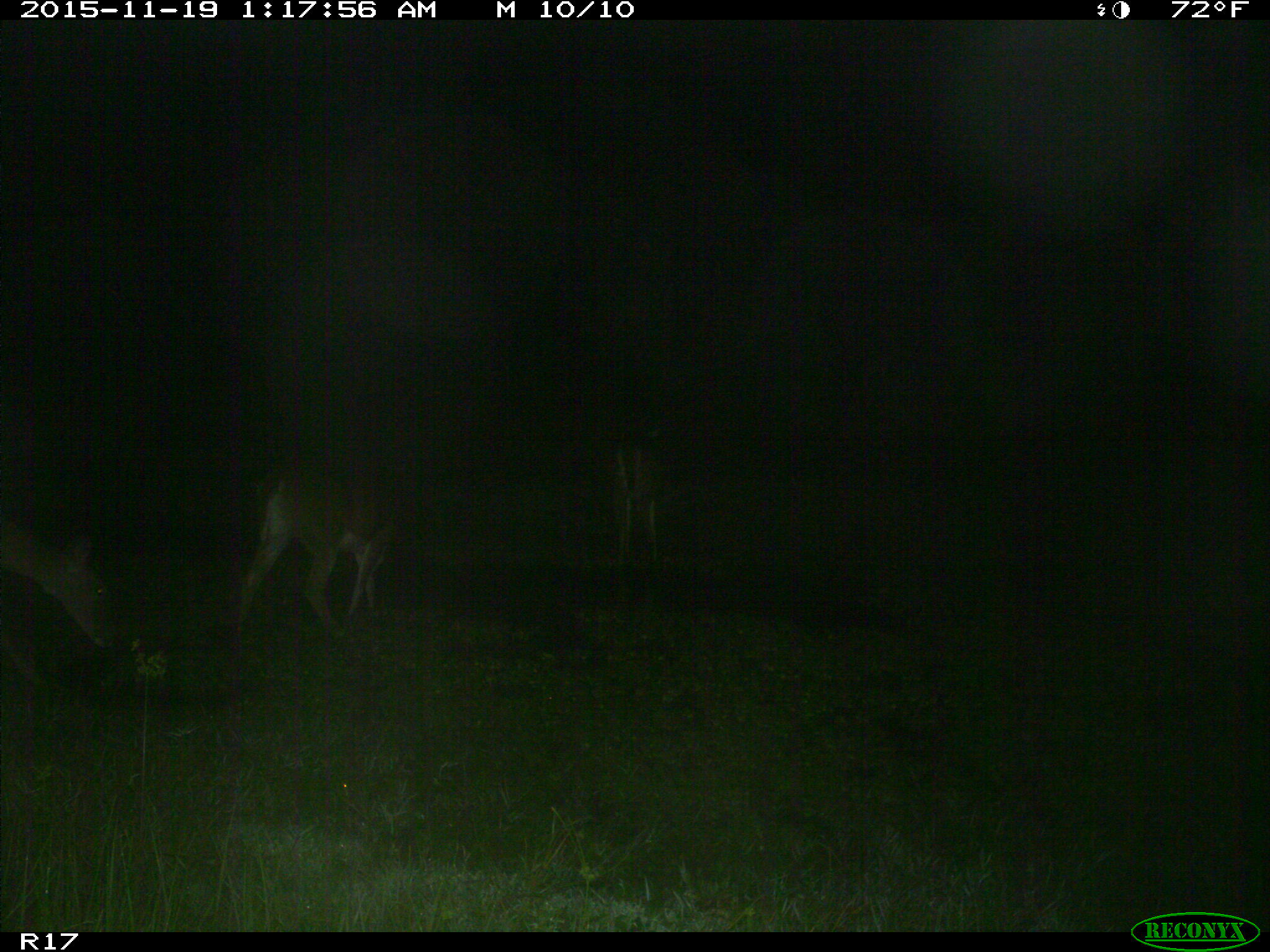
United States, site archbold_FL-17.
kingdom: Animalia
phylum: Chordata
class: Mammalia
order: Artiodactyla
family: Cervidae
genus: Odocoileus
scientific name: Odocoileus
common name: deer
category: unidentified deer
Unidentified deer (deer) (Odocoileus).